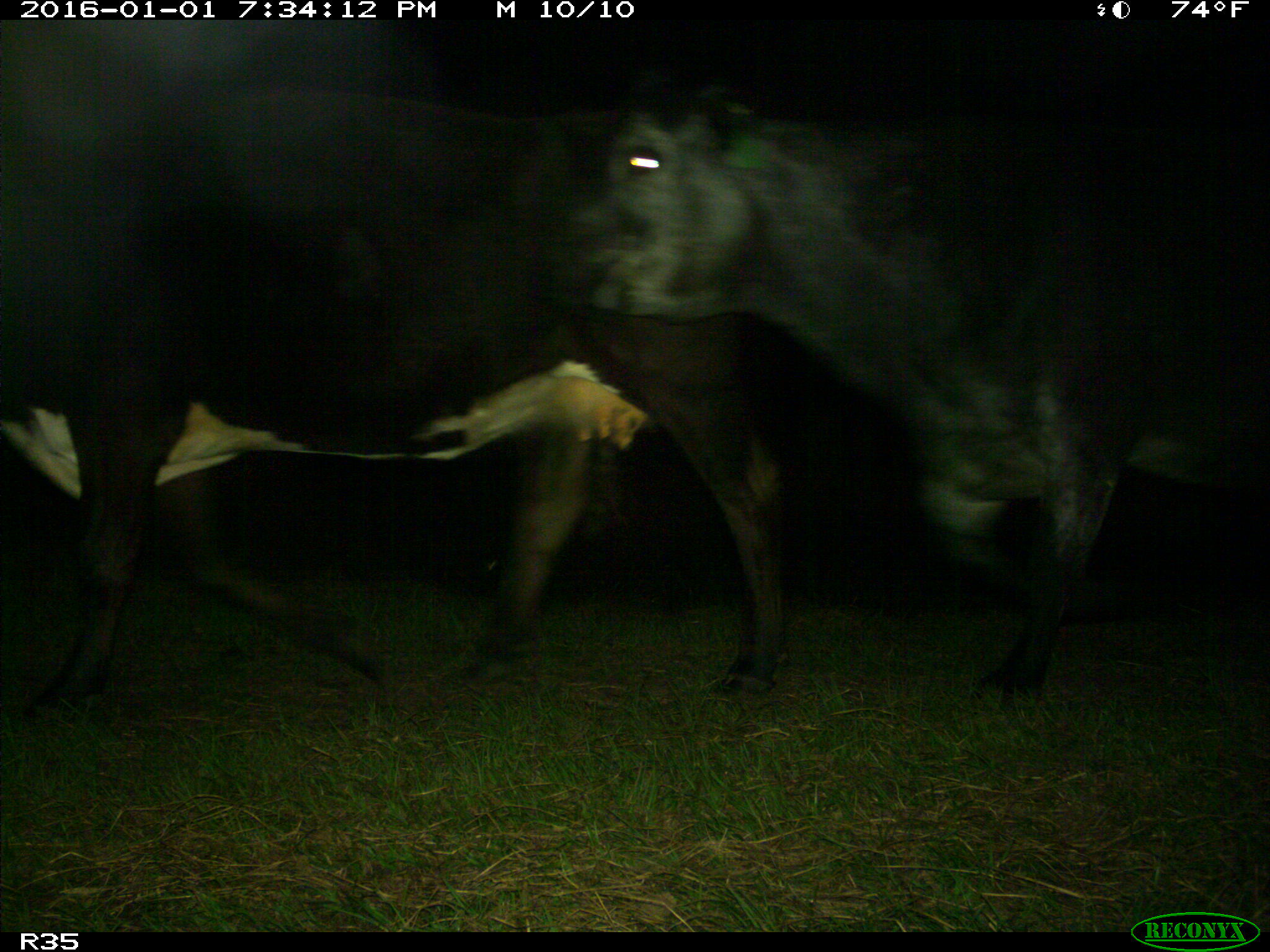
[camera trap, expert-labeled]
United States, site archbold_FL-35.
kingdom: Animalia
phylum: Chordata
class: Mammalia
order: Artiodactyla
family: Bovidae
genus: Bos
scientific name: Bos taurus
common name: domestic cow